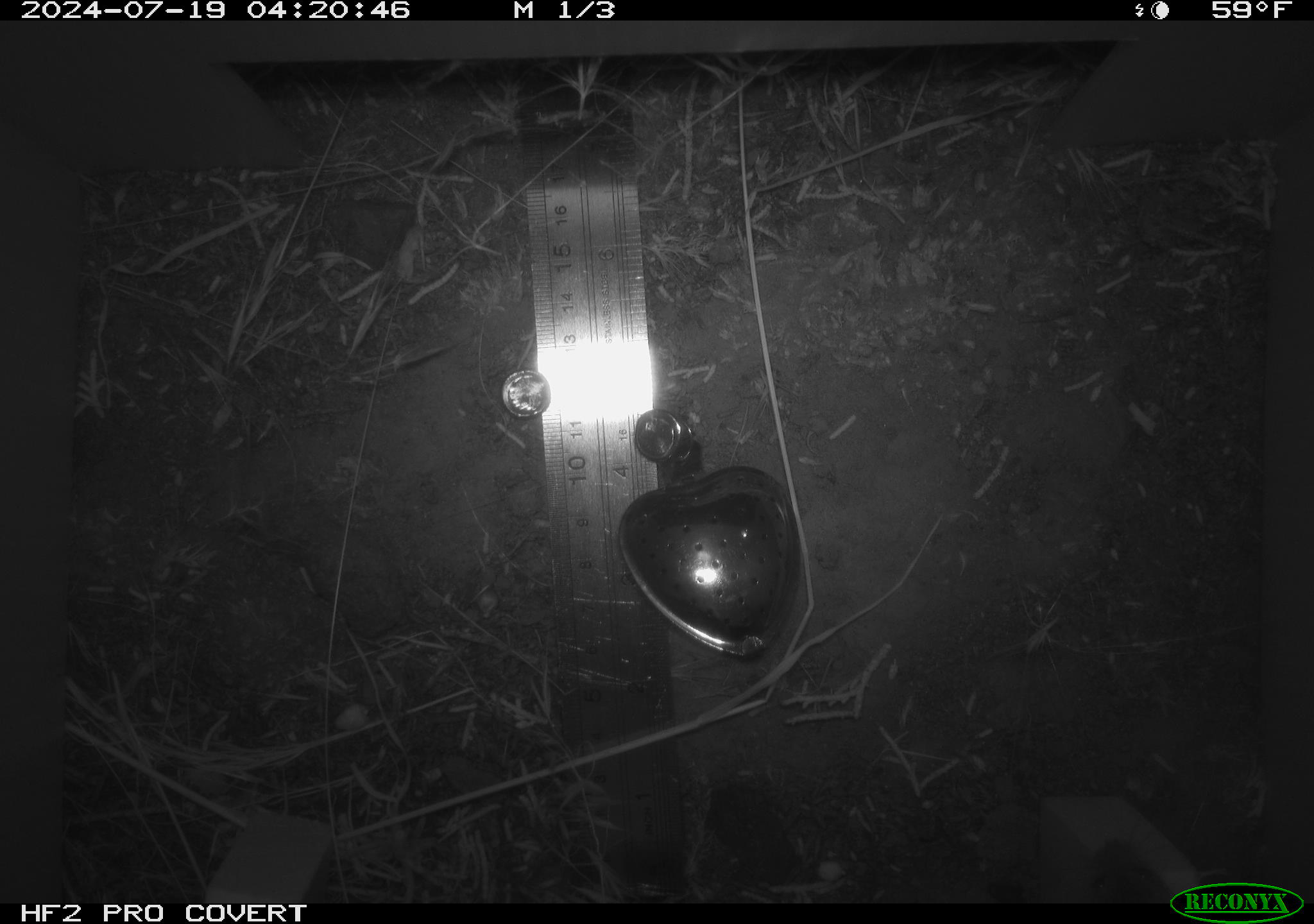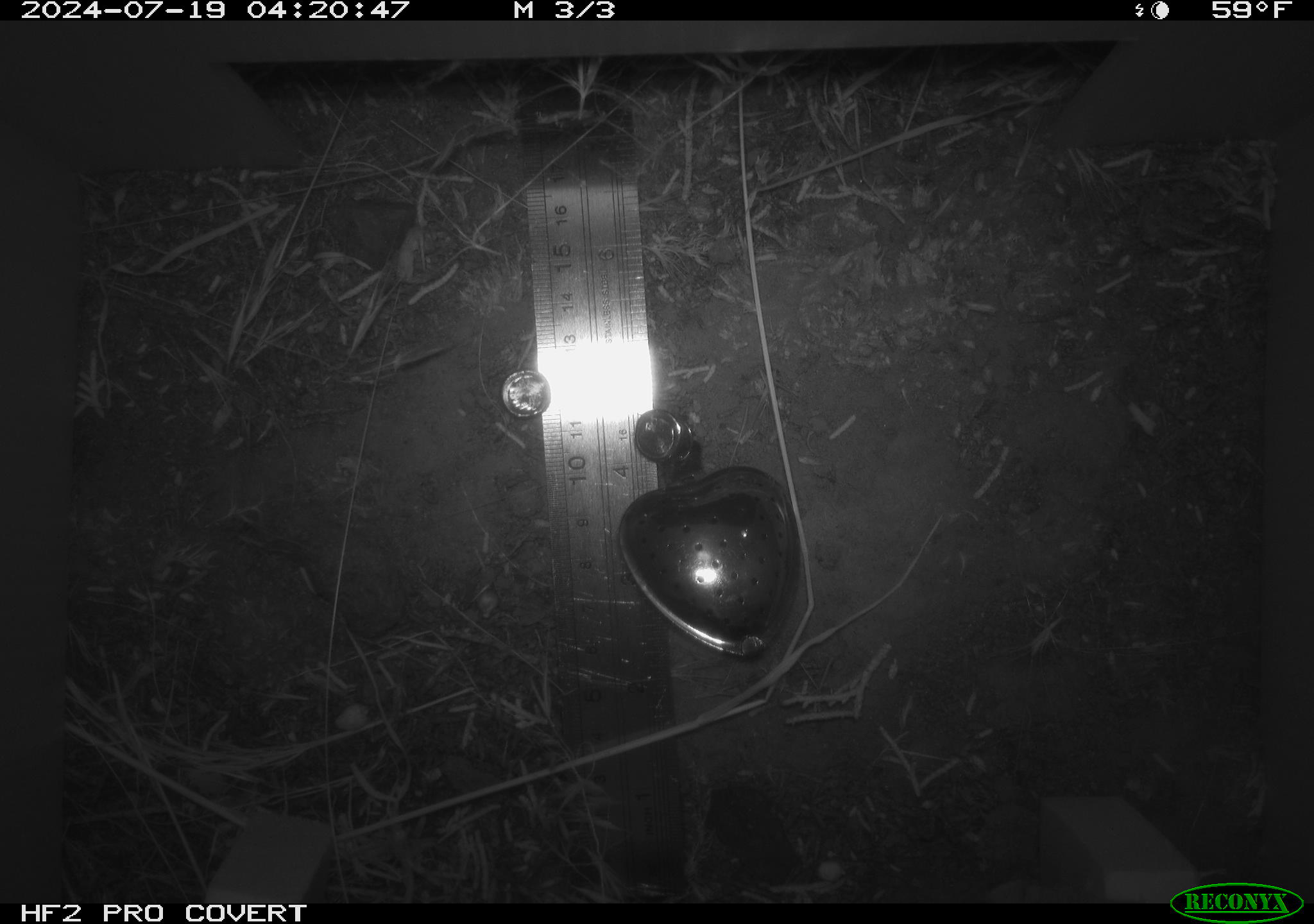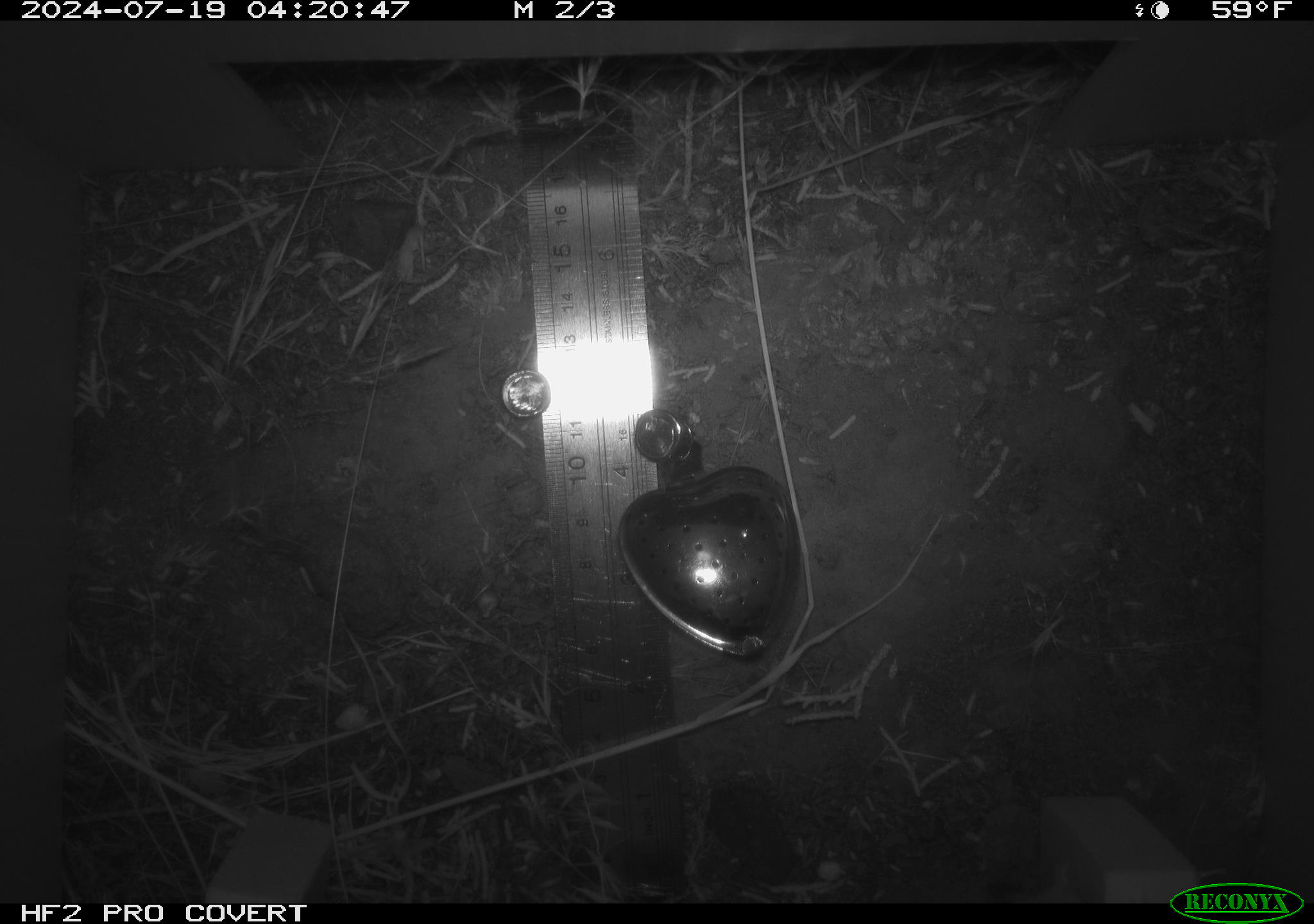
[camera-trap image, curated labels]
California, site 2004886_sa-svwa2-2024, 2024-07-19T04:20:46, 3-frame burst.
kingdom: Animalia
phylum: Chordata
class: Mammalia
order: Rodentia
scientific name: Rodentia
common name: mouse species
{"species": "mouse species (Rodentia)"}